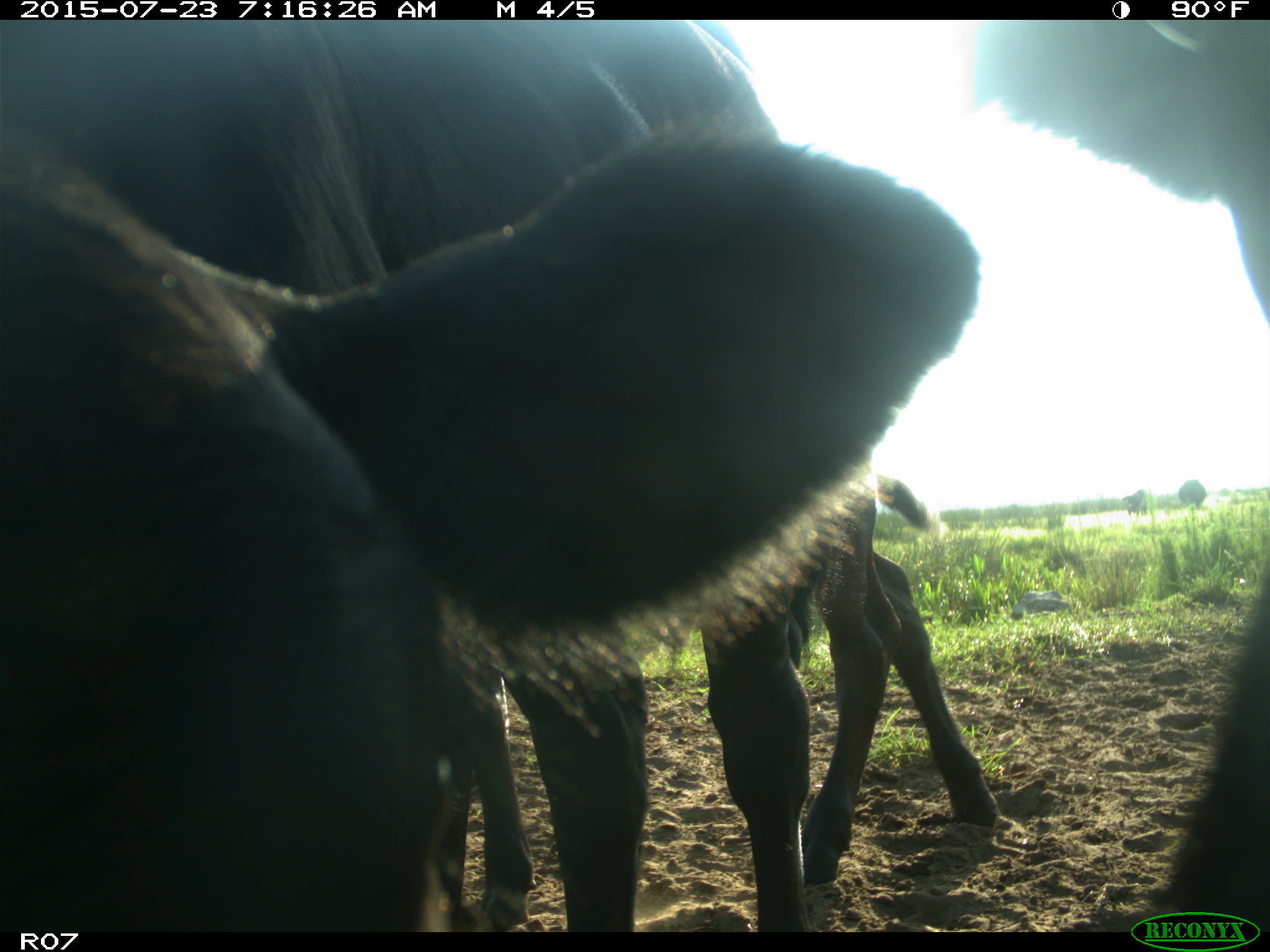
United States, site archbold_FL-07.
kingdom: Animalia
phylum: Chordata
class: Mammalia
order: Artiodactyla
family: Bovidae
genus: Bos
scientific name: Bos taurus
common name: domestic cow